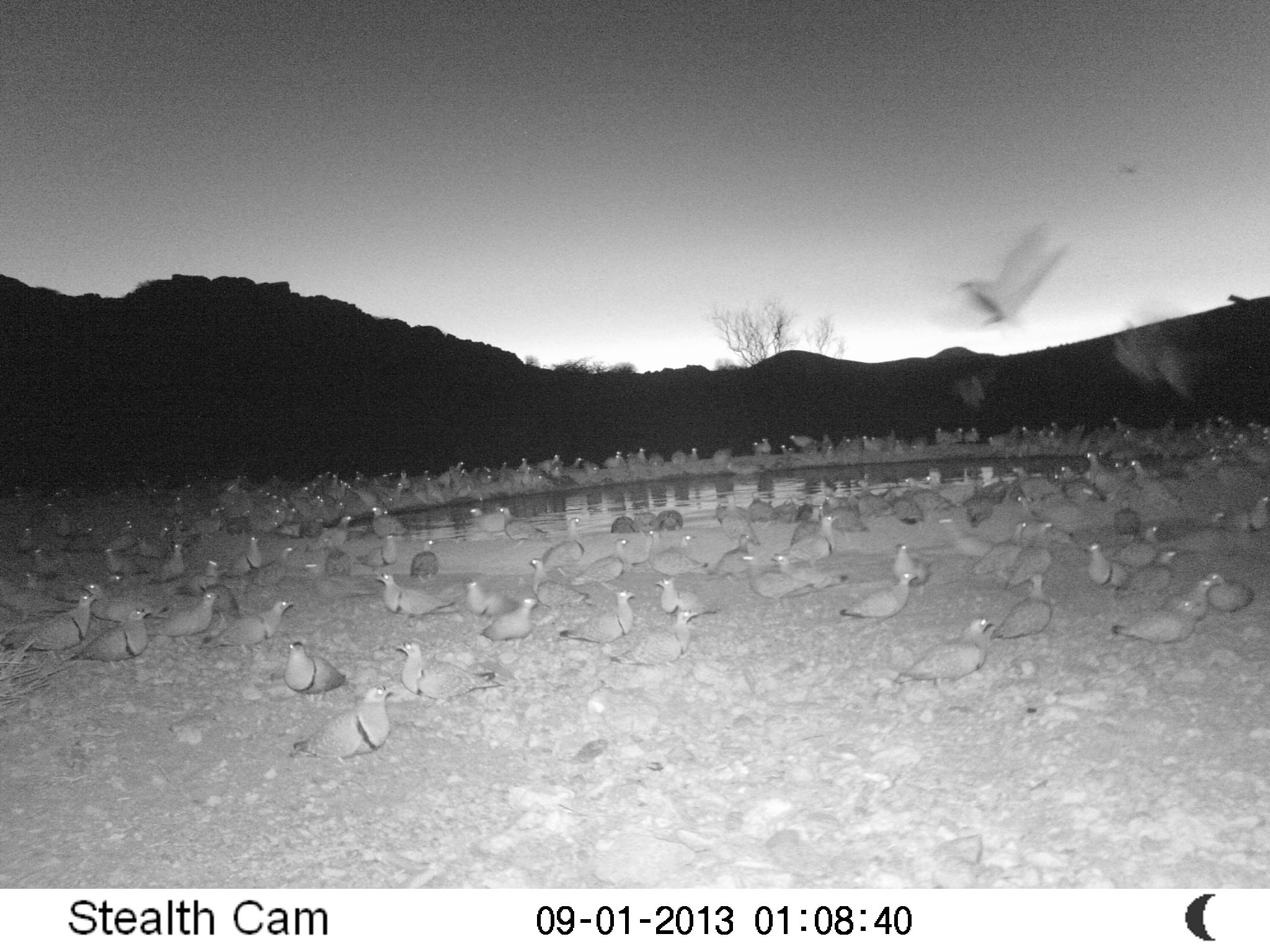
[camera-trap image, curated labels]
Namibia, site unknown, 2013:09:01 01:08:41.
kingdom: Animalia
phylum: Chordata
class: Aves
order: Pterocliformes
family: Pteroclidae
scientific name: Pteroclidae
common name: sandgrouse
Pteroclidae (sandgrouse).